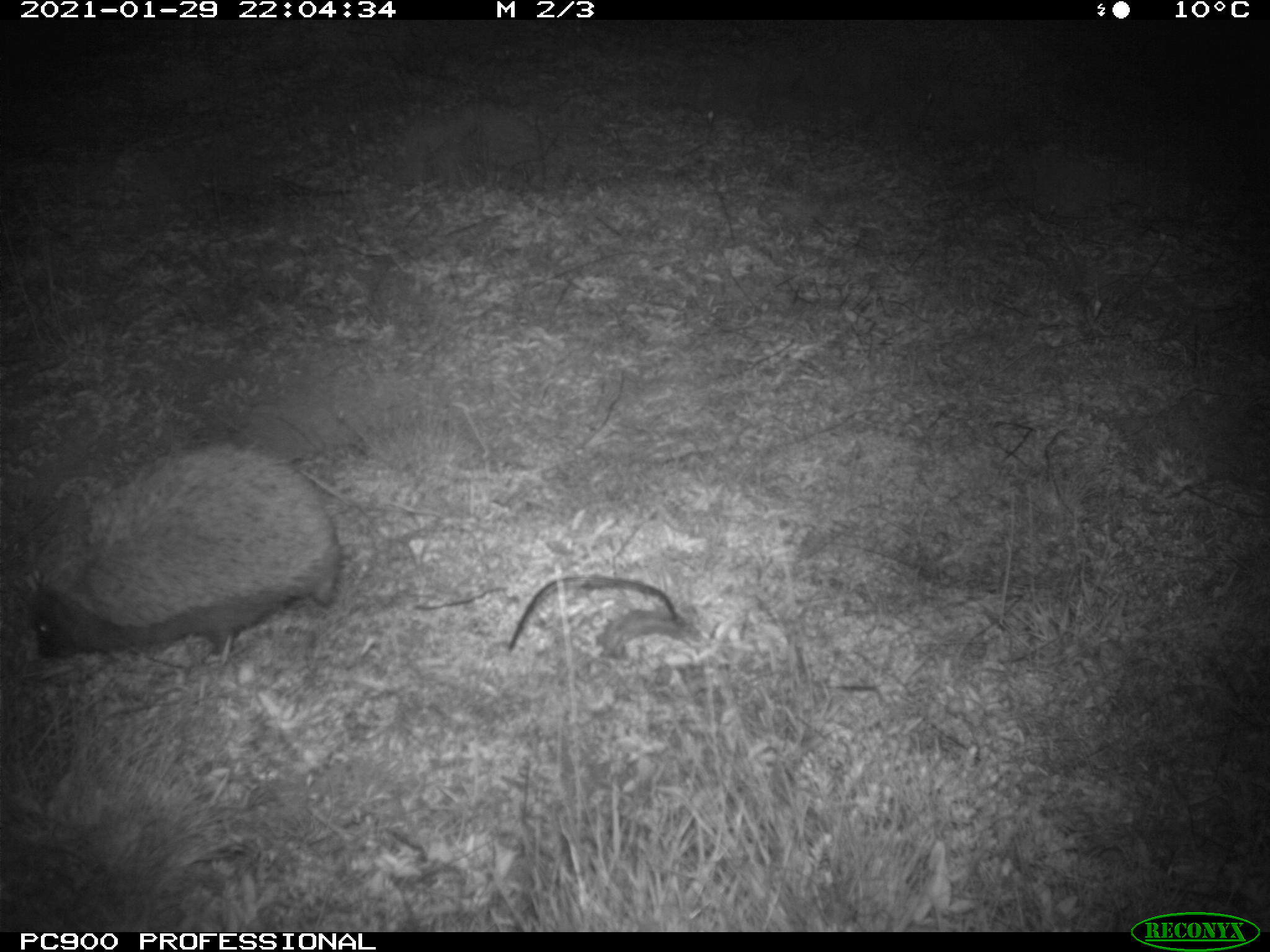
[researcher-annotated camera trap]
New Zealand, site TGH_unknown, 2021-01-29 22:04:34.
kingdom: Animalia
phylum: Chordata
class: Mammalia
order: Eulipotyphla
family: Erinaceidae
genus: Erinaceus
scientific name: Erinaceus europaeus europaeus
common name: european hedgehog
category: hedgehog